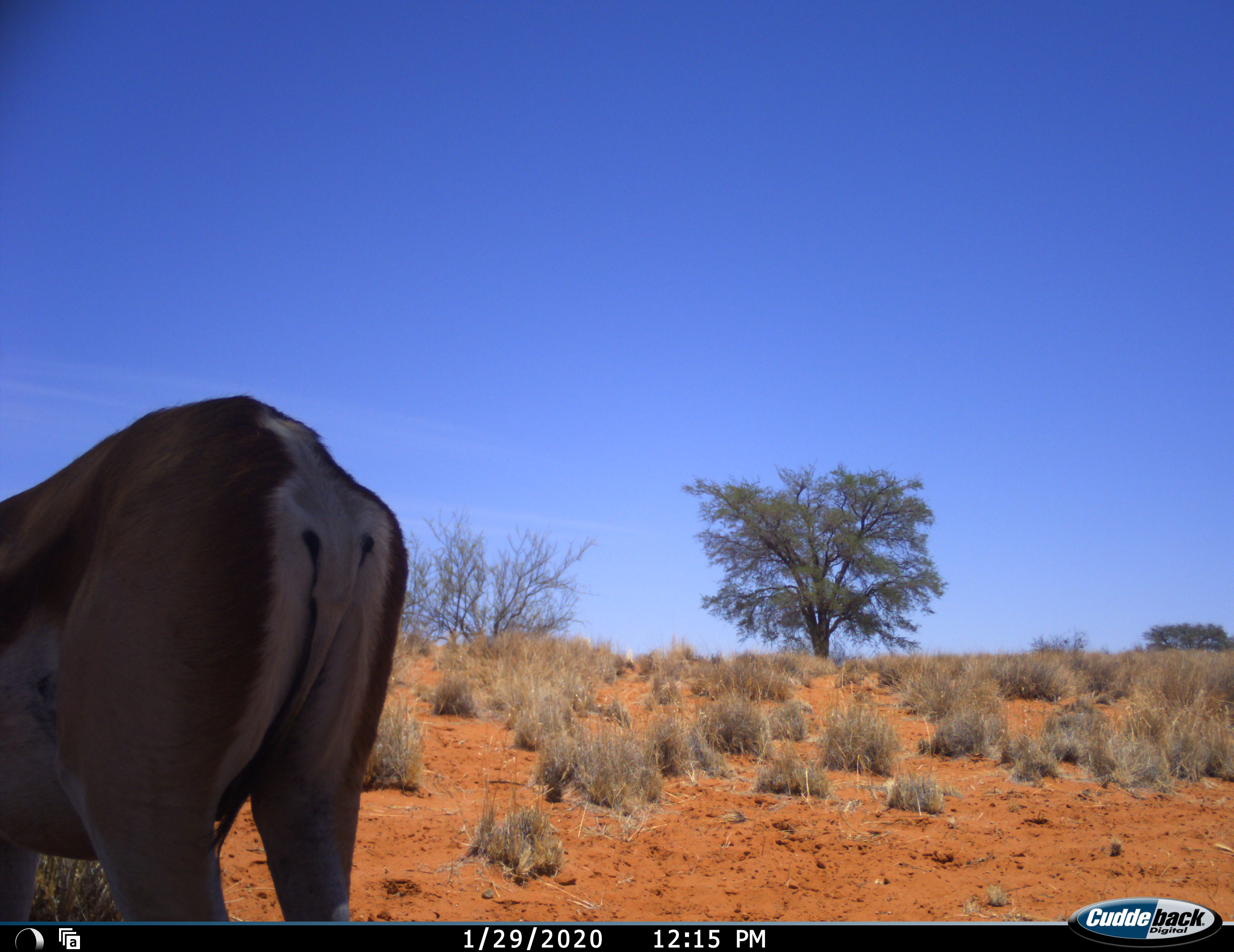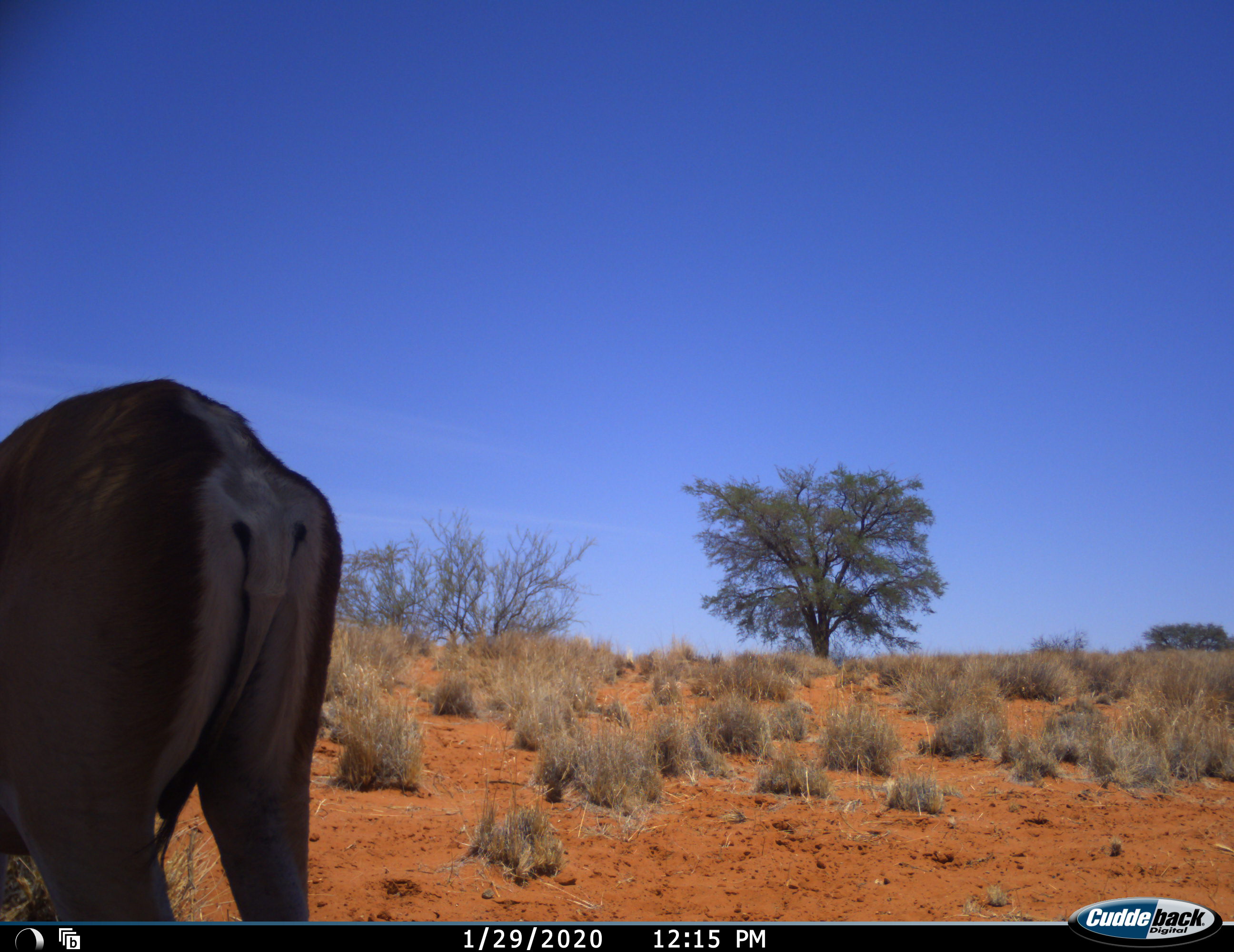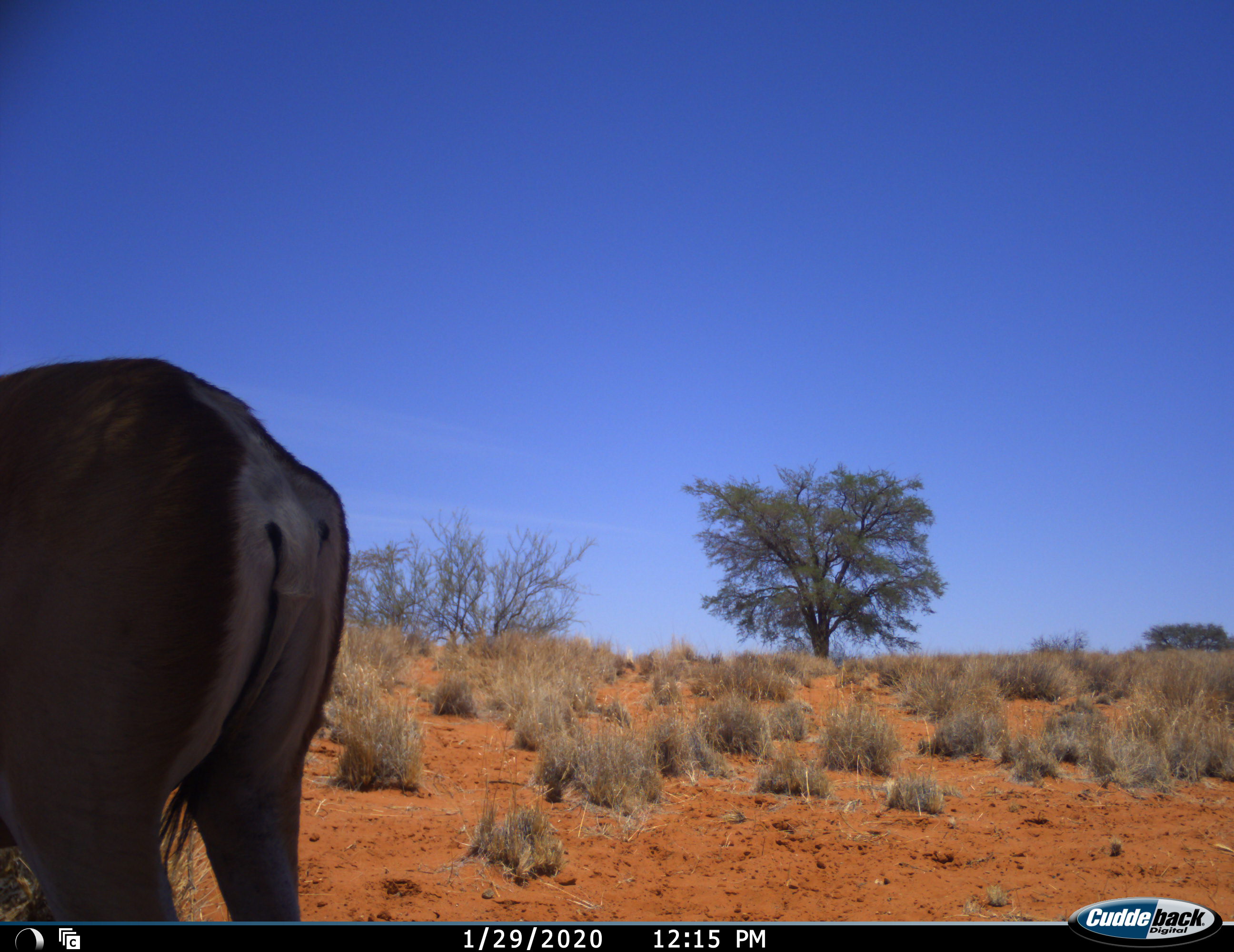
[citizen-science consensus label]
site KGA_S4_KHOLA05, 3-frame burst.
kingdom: Animalia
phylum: Chordata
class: Mammalia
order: Artiodactyla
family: Bovidae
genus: Antidorcas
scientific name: Antidorcas marsupialis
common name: springbok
Springbok (Antidorcas marsupialis), count 1. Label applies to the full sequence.